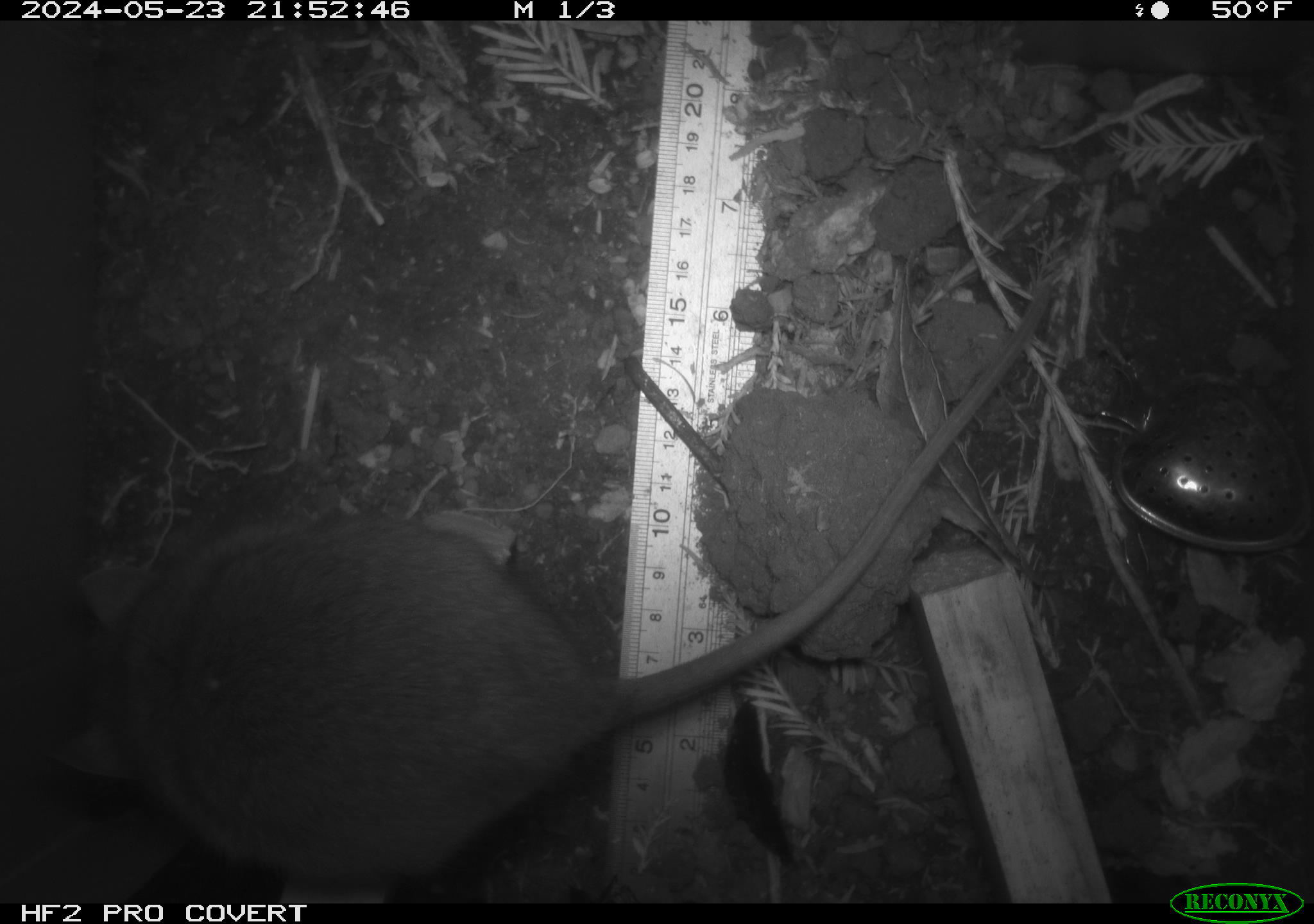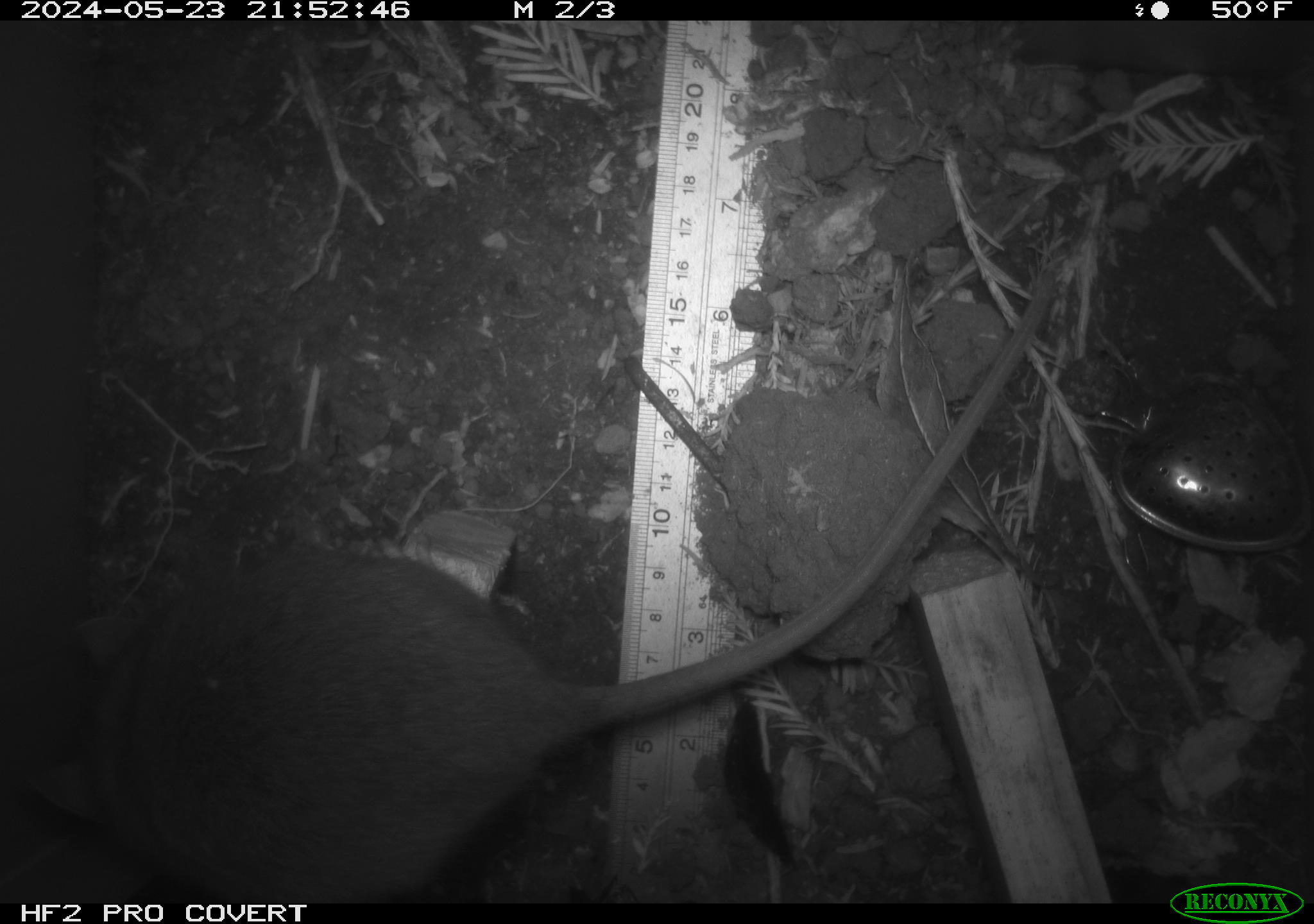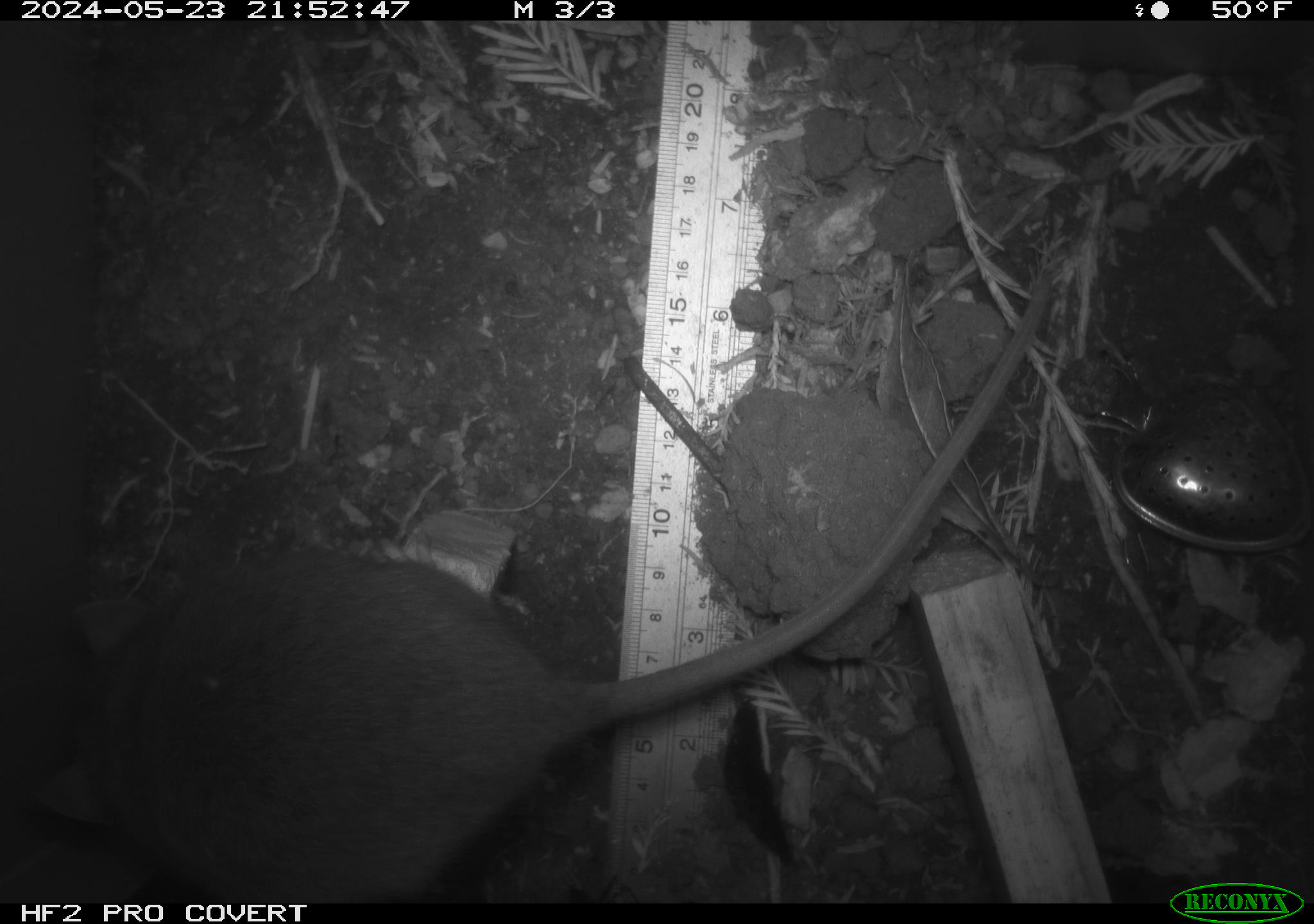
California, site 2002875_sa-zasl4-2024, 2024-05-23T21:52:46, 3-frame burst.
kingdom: Animalia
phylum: Chordata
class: Mammalia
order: Rodentia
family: Cricetidae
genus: Neotoma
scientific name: Neotoma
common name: pack rat or woodrat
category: neotoma species